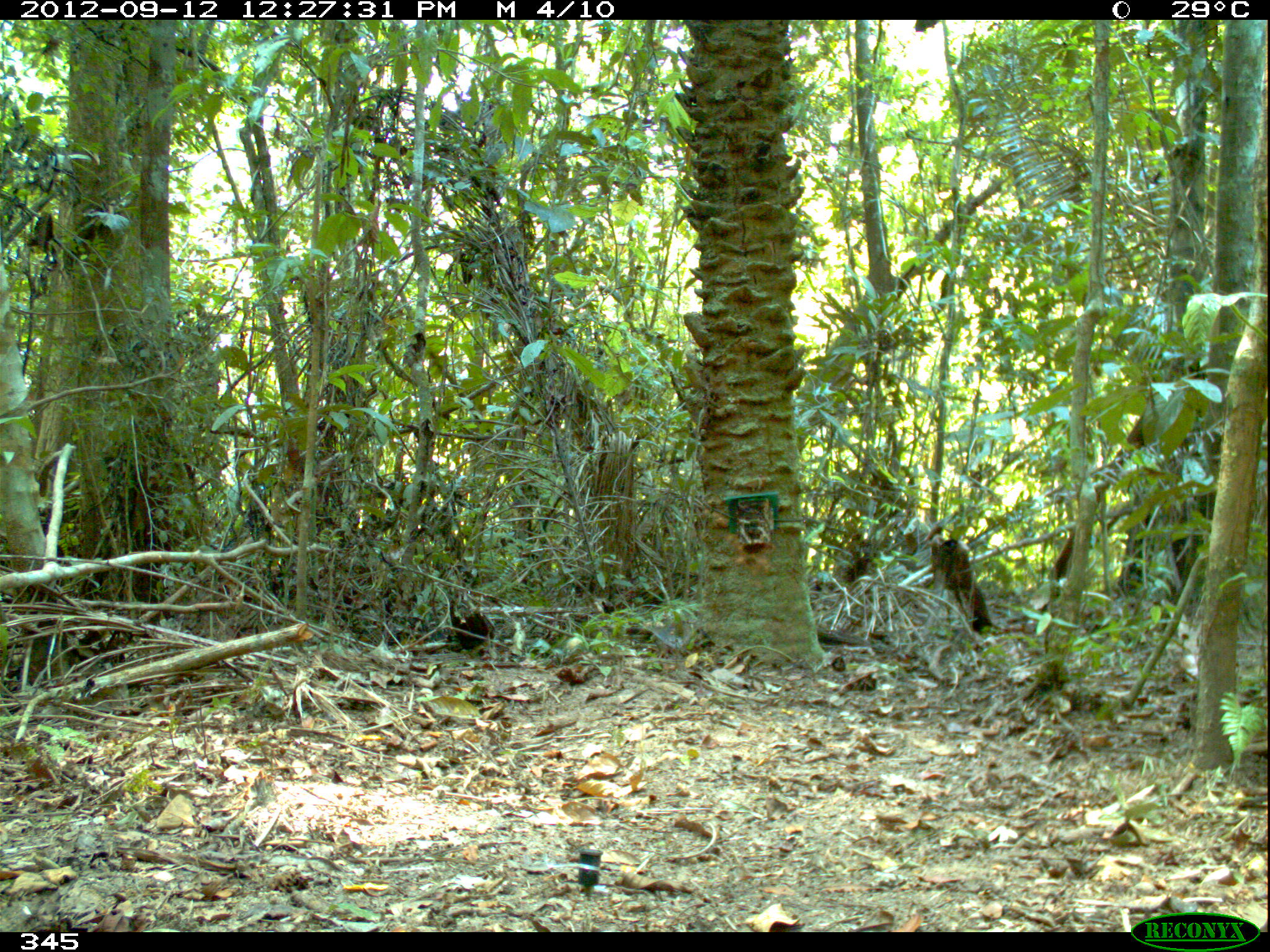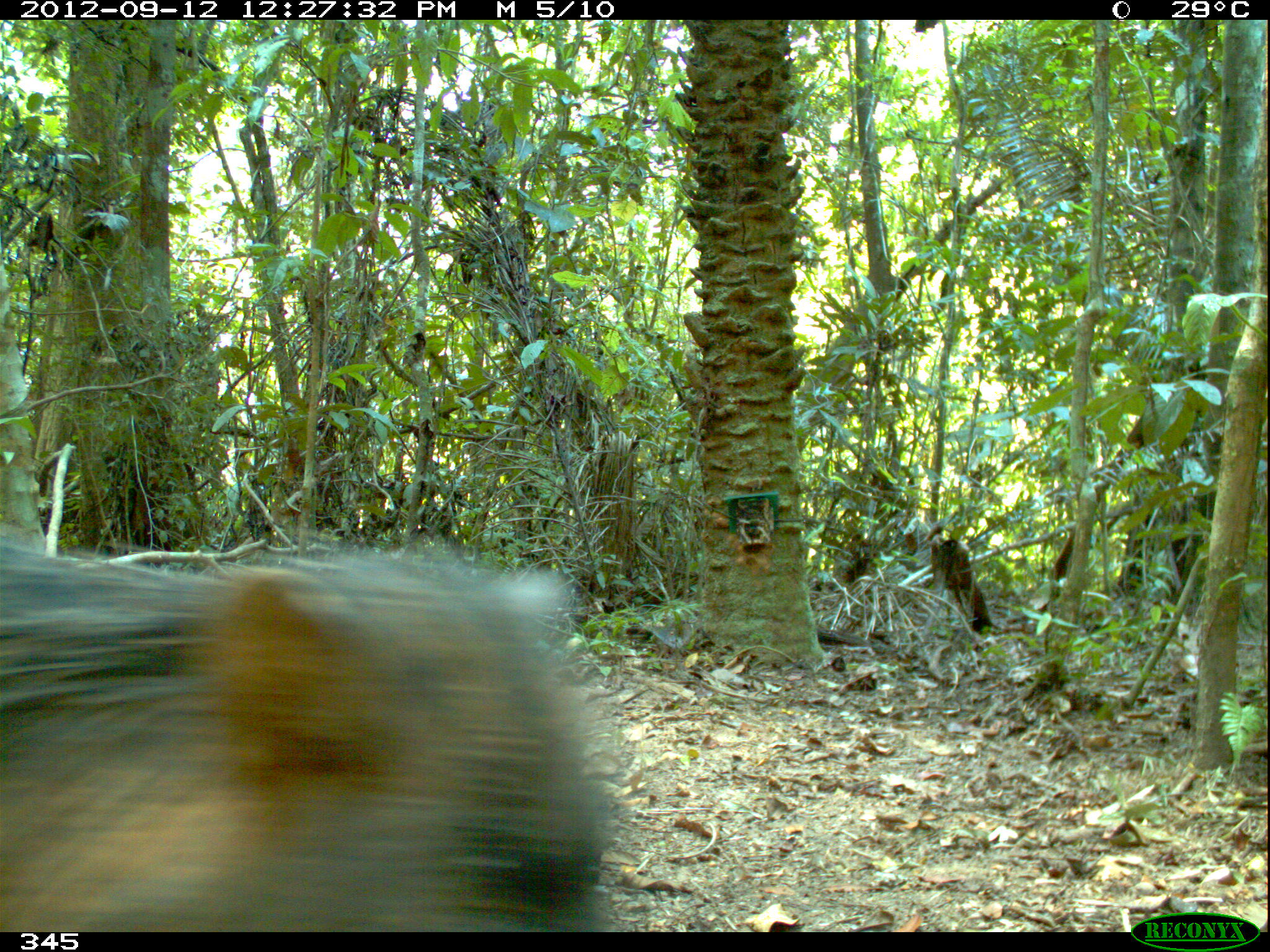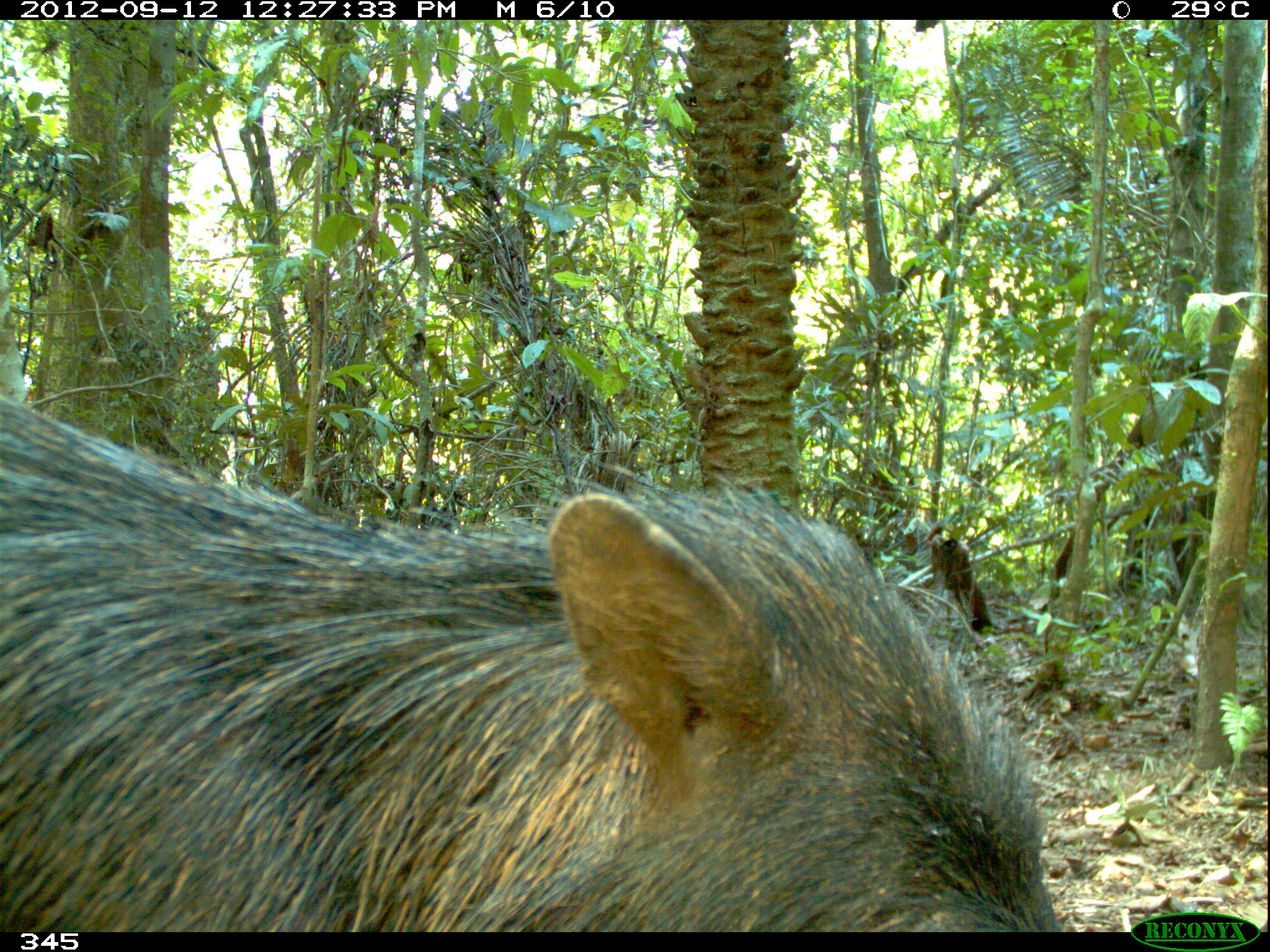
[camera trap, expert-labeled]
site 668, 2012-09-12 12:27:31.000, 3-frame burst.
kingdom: Animalia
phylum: Chordata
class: Mammalia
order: Artiodactyla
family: Tayassuidae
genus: Tayassu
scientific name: Tayassu pecari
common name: white-lipped peccary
Tayassu pecari (white-lipped peccary).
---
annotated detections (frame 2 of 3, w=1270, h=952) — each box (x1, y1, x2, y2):
tayassu pecari: (0, 528, 617, 932)